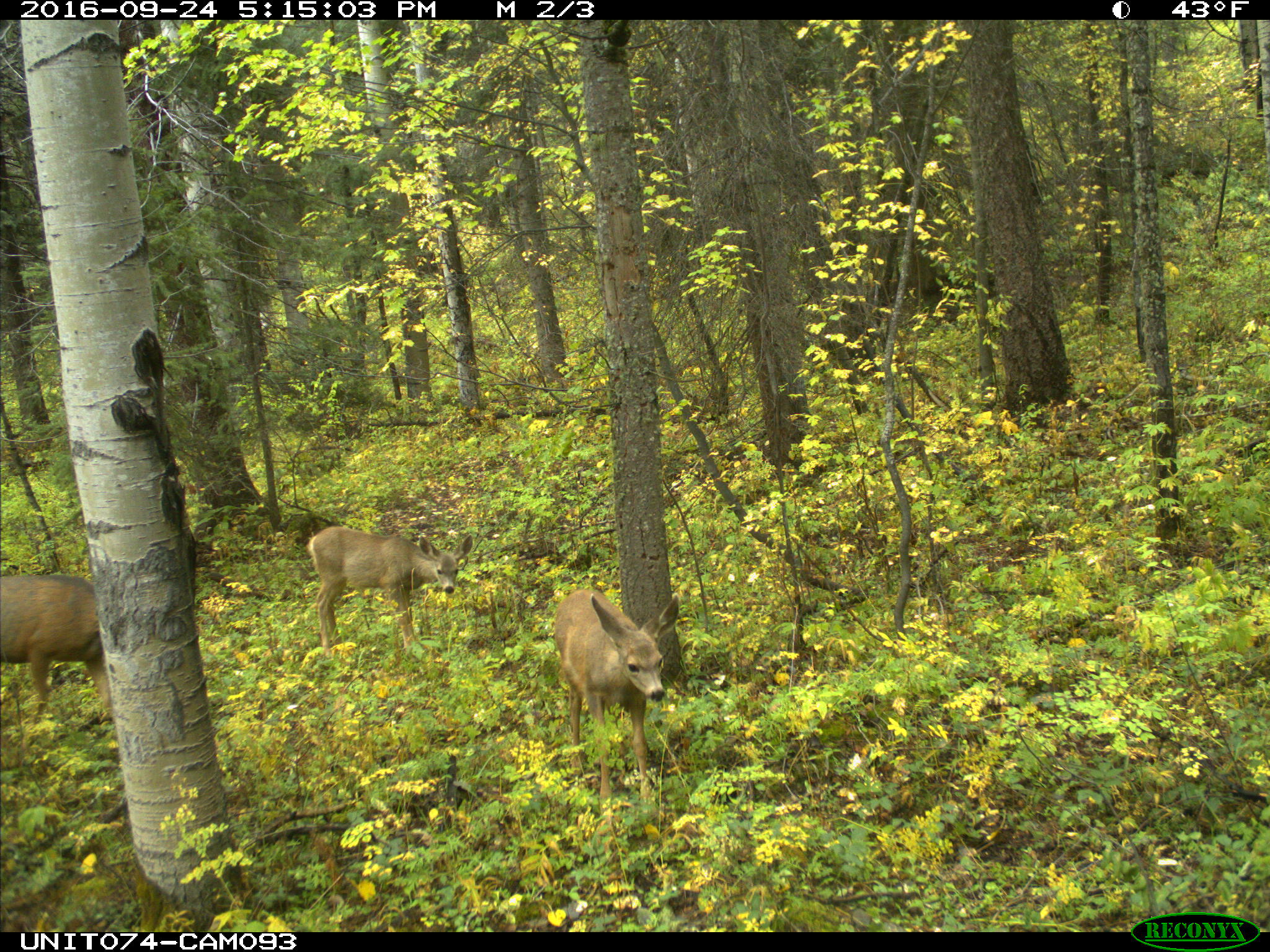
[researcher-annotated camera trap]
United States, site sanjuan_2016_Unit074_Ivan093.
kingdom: Animalia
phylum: Chordata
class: Mammalia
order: Artiodactyla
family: Cervidae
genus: Odocoileus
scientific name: Odocoileus hemionus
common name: mule deer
Odocoileus hemionus (mule deer).